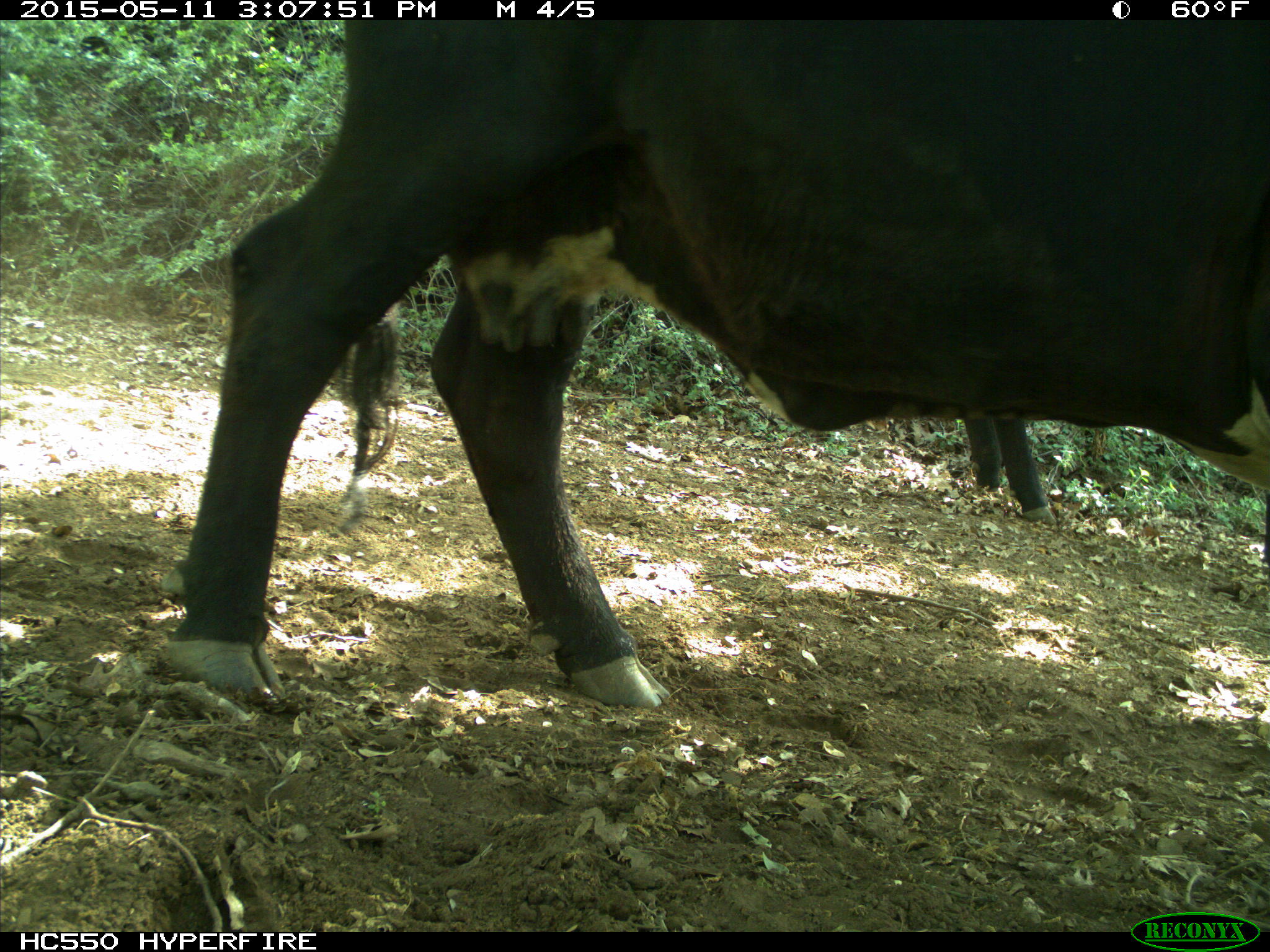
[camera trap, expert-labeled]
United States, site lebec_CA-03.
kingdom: Animalia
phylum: Chordata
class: Mammalia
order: Artiodactyla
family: Bovidae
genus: Bos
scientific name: Bos taurus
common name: domestic cow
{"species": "Bos taurus (domestic cow)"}